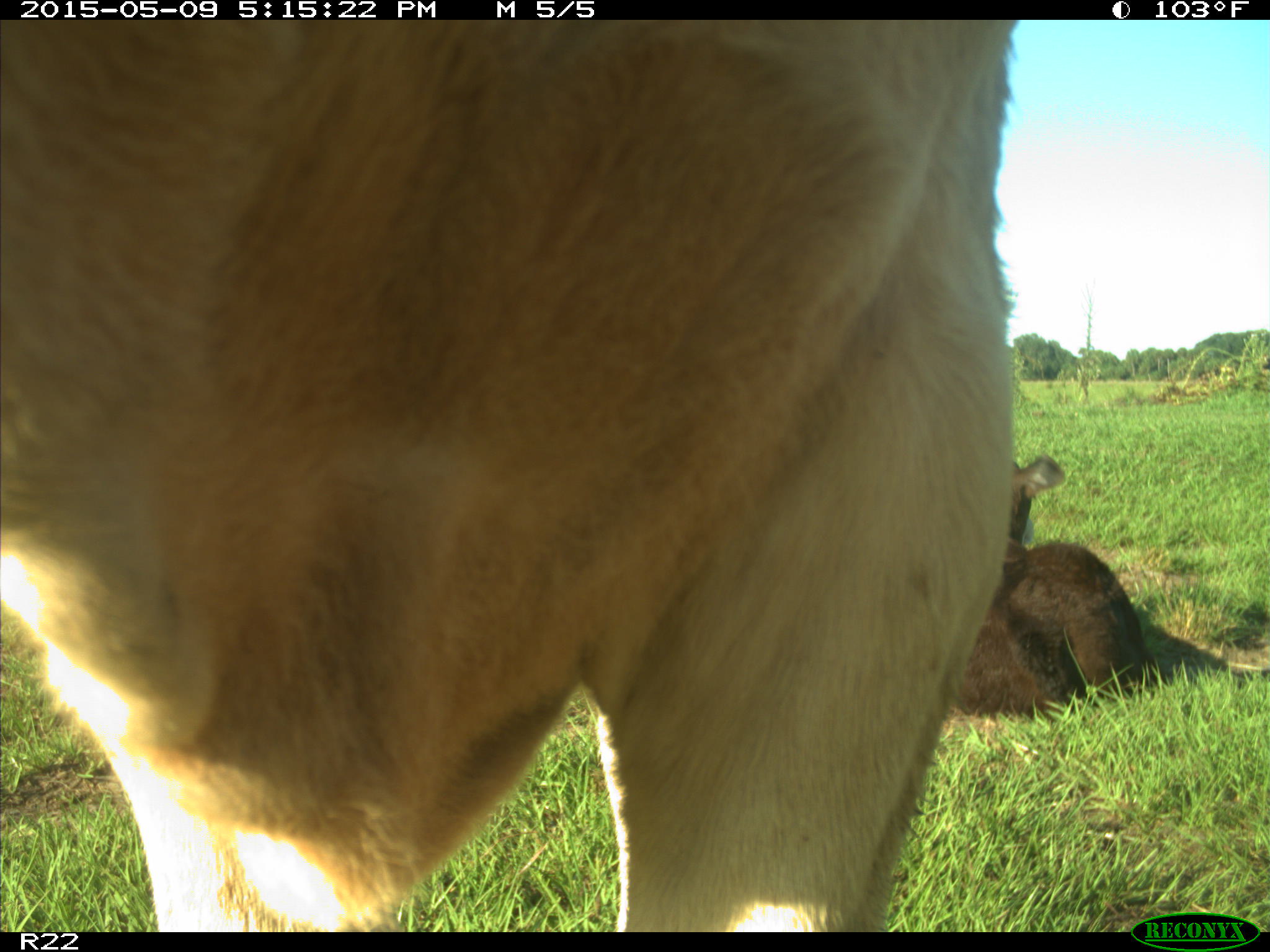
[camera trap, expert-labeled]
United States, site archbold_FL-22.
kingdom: Animalia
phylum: Chordata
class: Mammalia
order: Artiodactyla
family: Bovidae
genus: Bos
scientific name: Bos taurus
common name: domestic cow